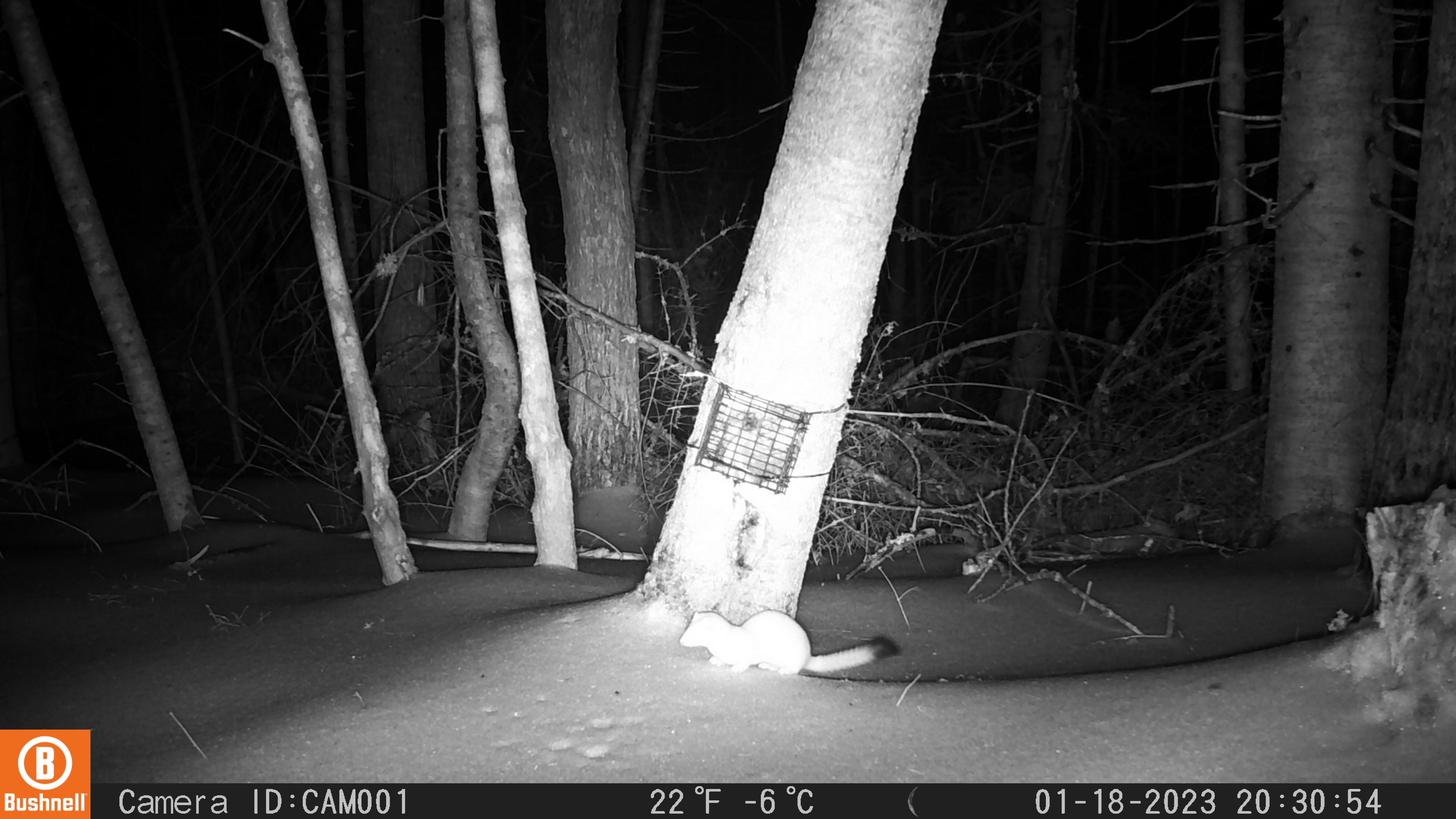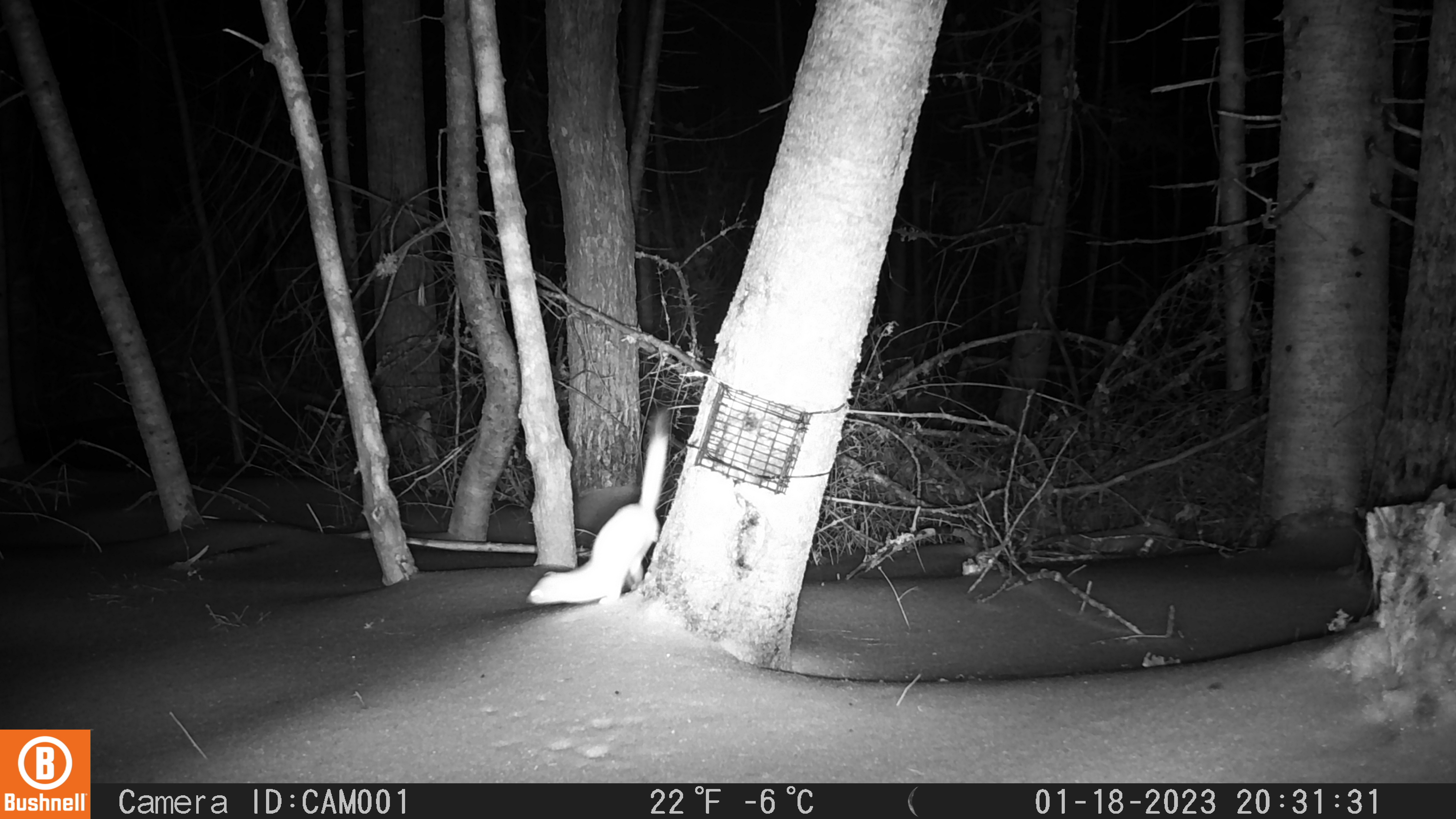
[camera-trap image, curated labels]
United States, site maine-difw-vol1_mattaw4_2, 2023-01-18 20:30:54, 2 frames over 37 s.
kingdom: Animalia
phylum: Chordata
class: Mammalia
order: Carnivora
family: Mustelidae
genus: Neogale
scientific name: Neogale frenata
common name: long-tailed weasel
Long-tailed weasel (Neogale frenata).